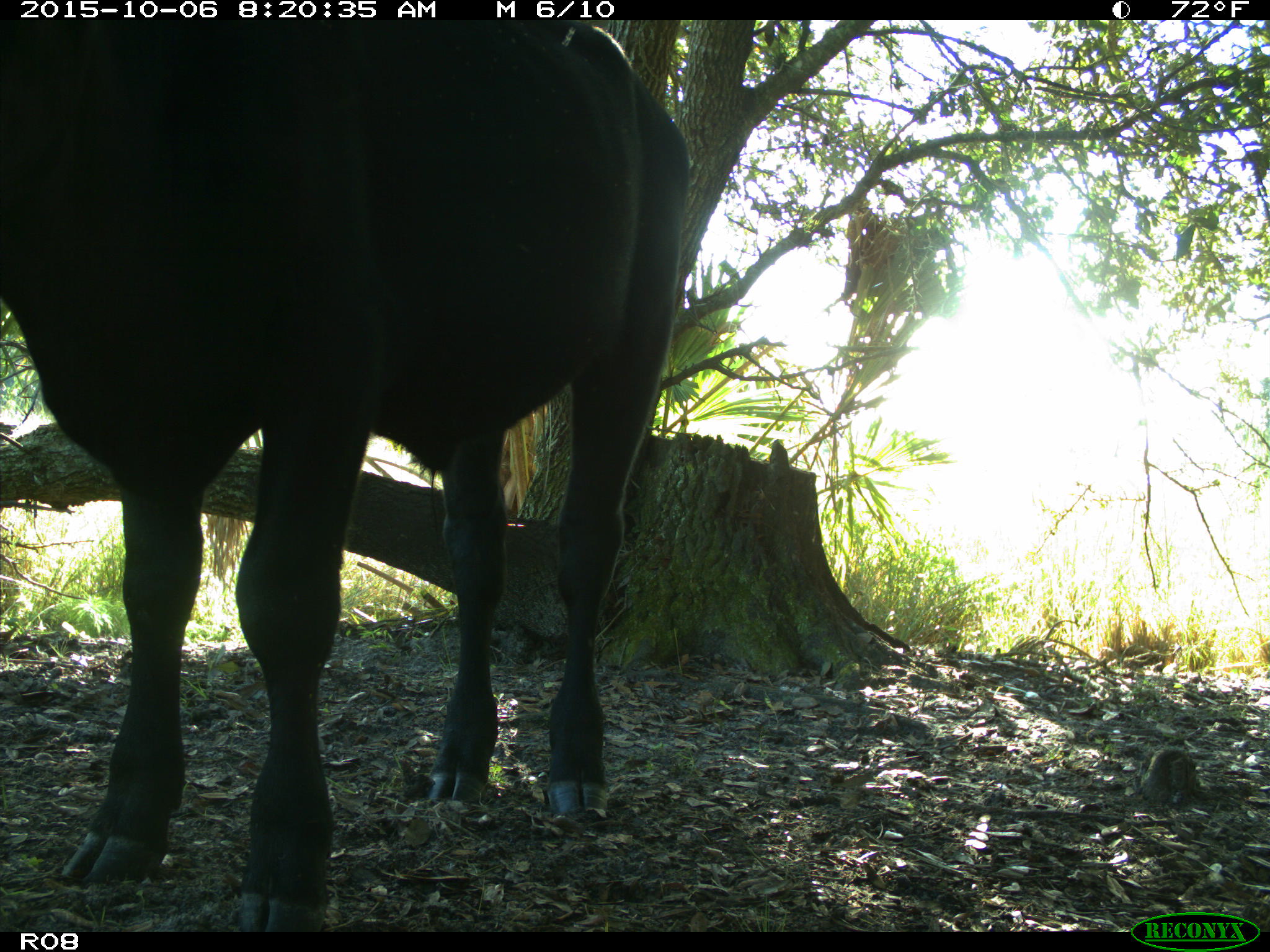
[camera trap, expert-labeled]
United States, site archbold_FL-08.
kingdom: Animalia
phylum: Chordata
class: Mammalia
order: Artiodactyla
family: Bovidae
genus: Bos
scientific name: Bos taurus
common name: domestic cow